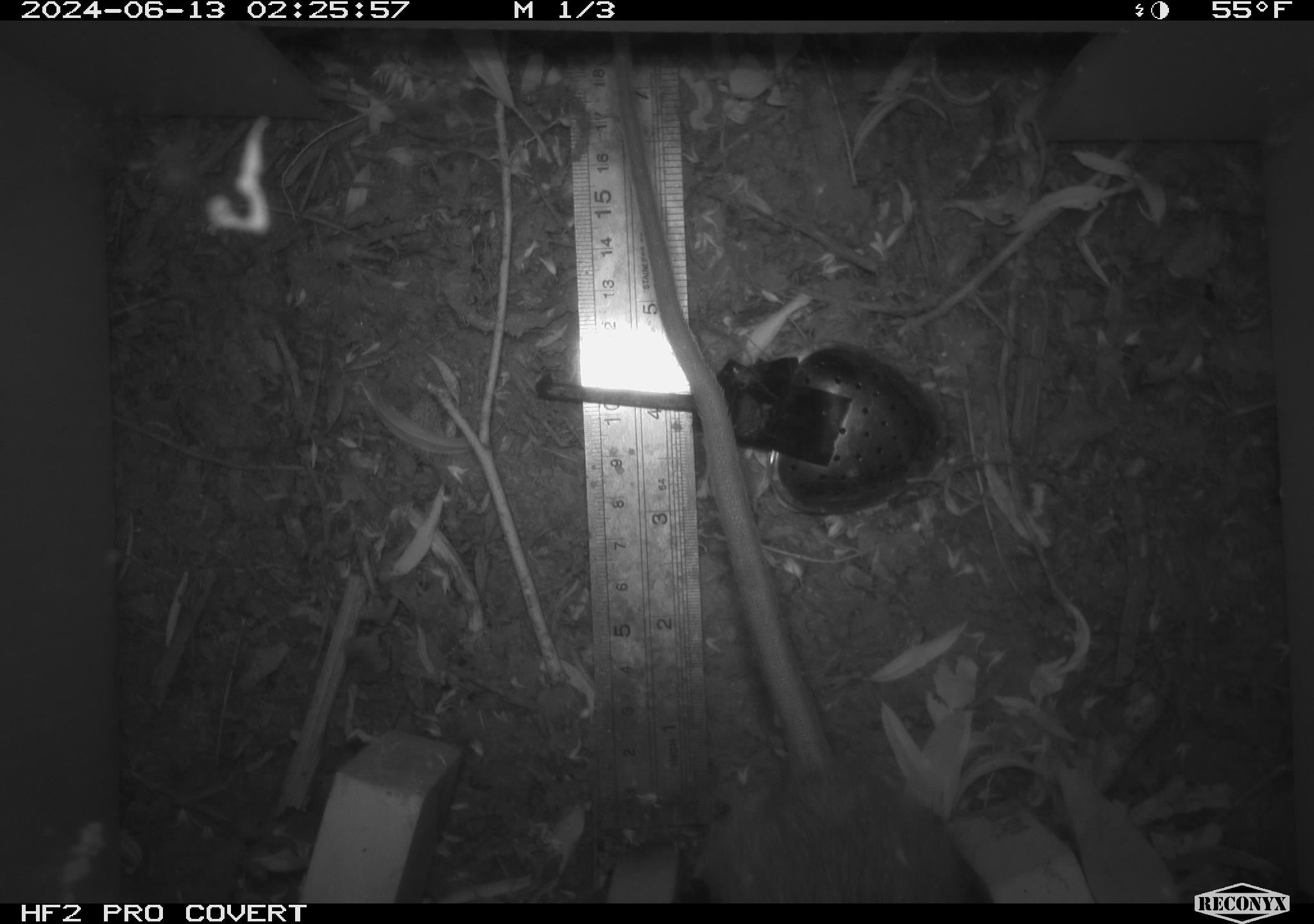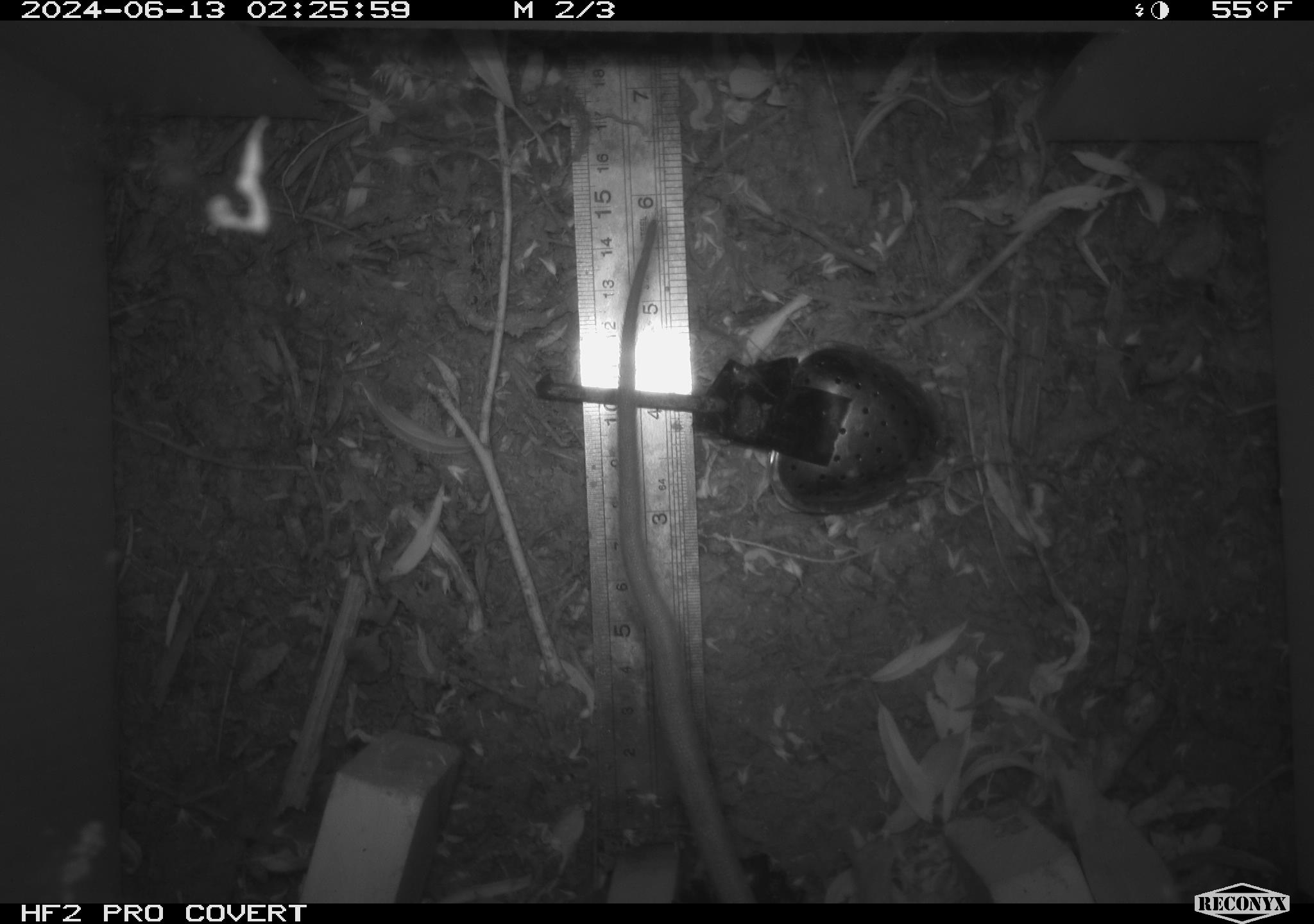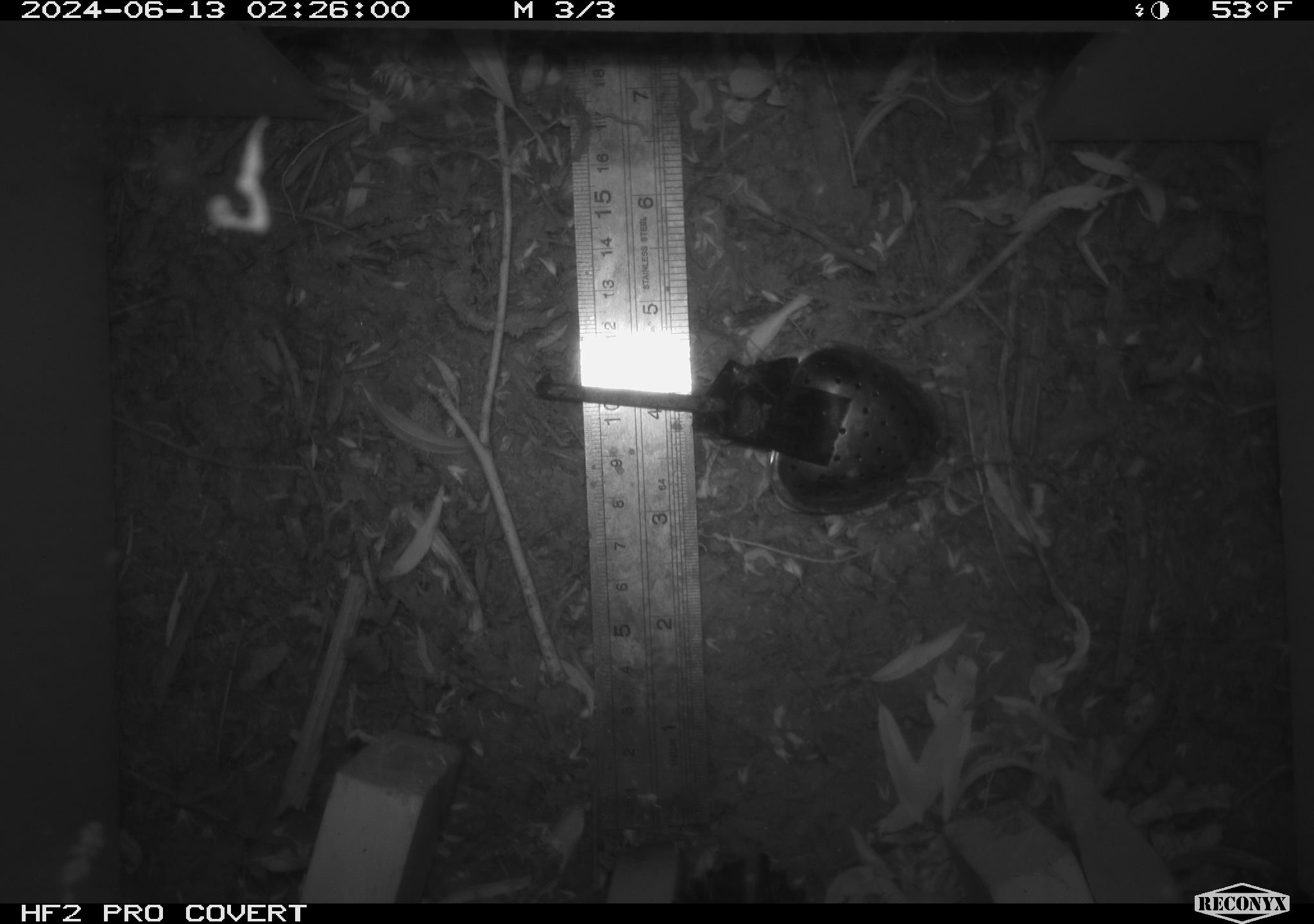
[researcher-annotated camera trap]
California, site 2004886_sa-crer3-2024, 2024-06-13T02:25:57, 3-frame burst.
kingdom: Animalia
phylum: Chordata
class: Mammalia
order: Rodentia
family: Muridae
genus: Rattus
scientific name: Rattus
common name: rat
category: rattus species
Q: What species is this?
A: Rattus species (rat) (Rattus).